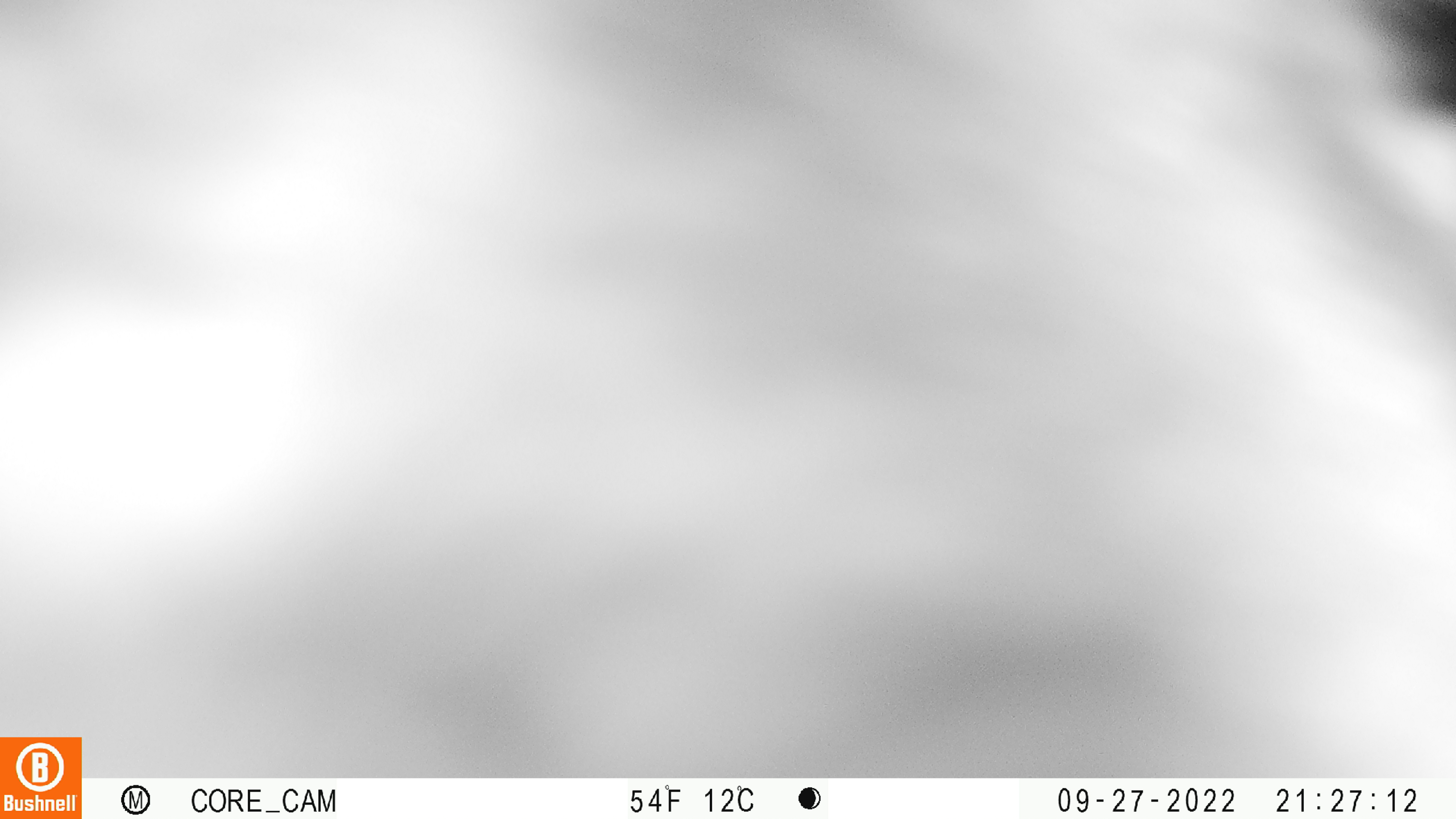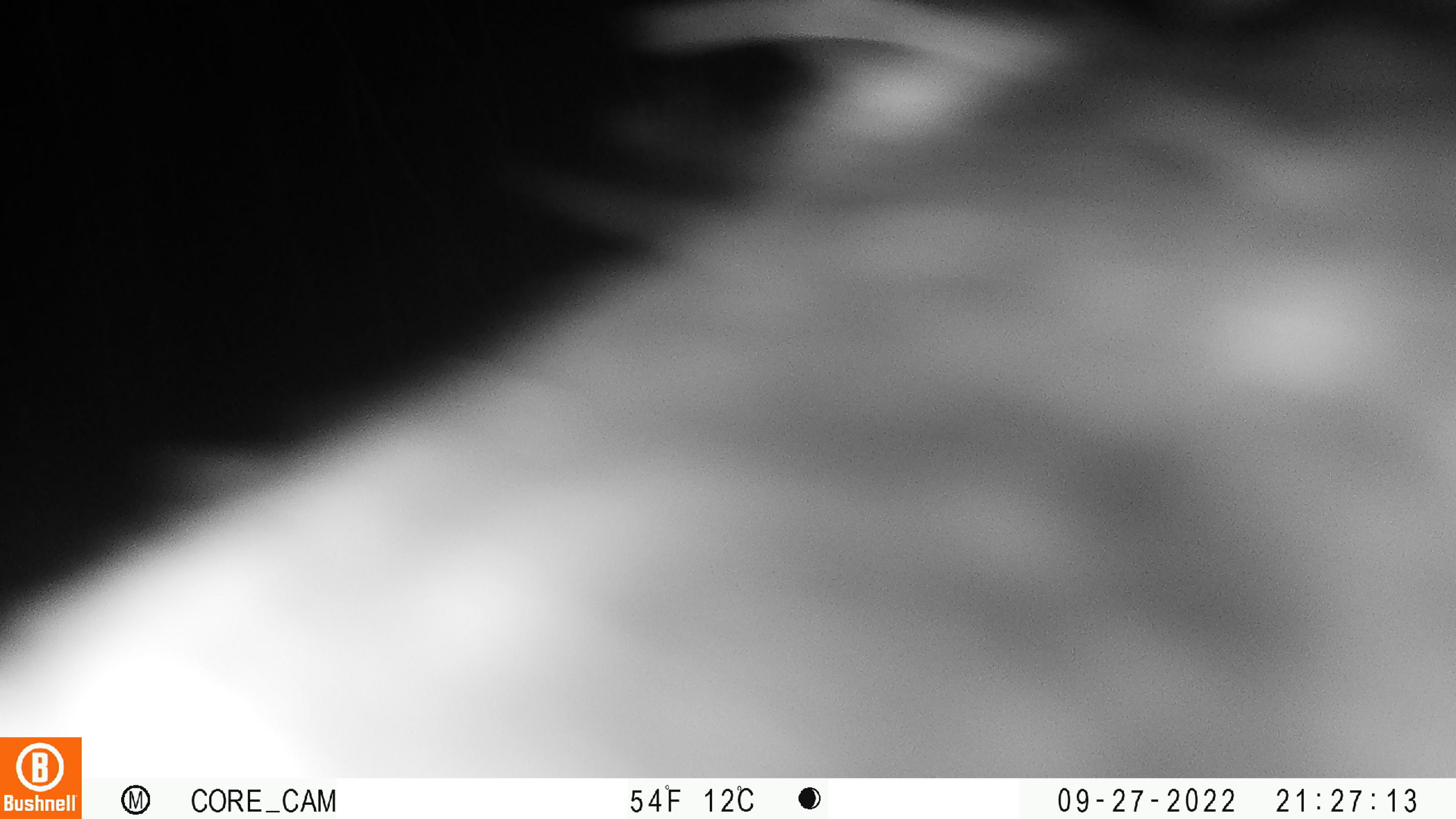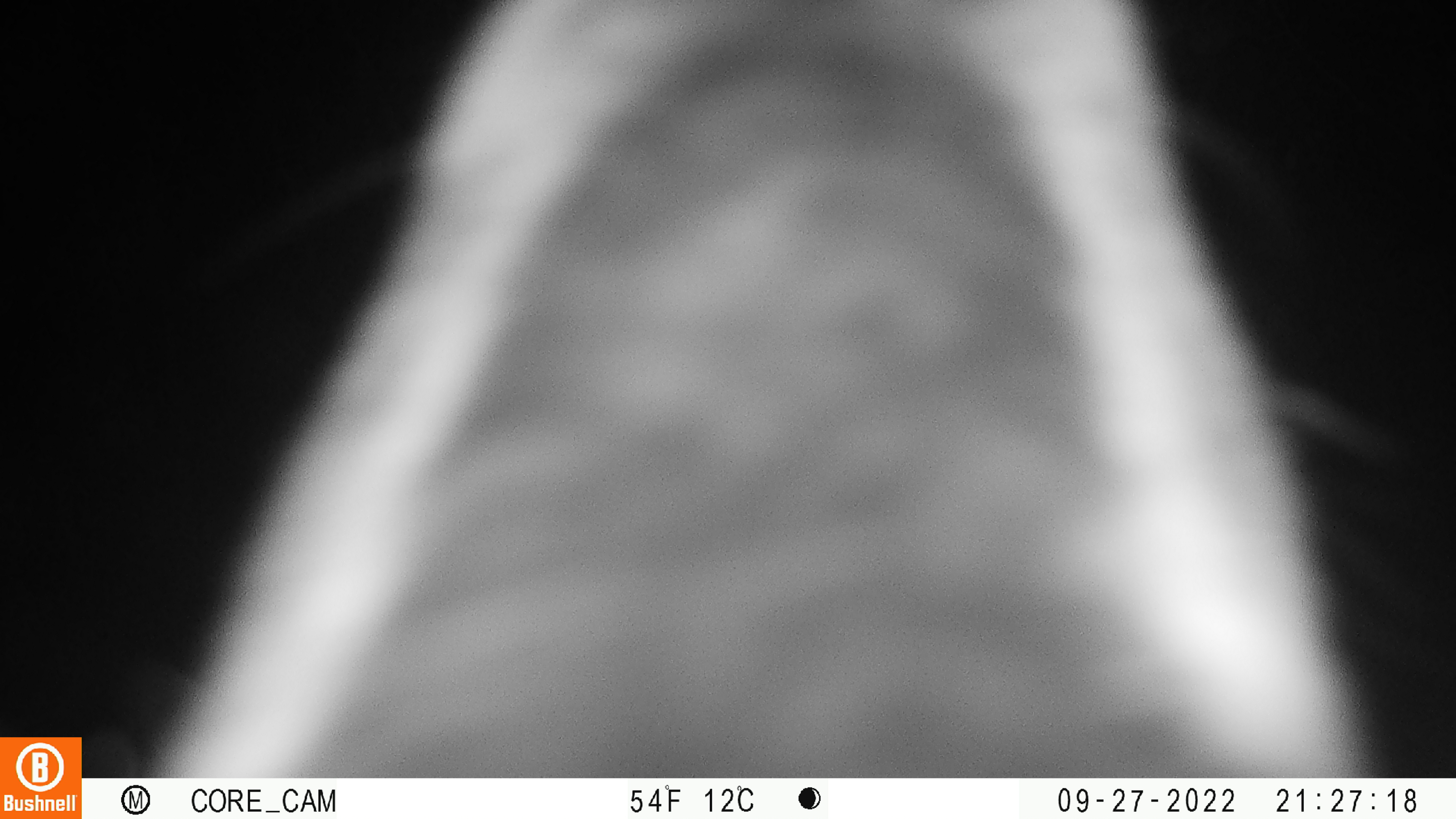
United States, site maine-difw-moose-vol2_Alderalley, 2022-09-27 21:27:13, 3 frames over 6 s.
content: unidentified animal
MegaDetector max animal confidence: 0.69